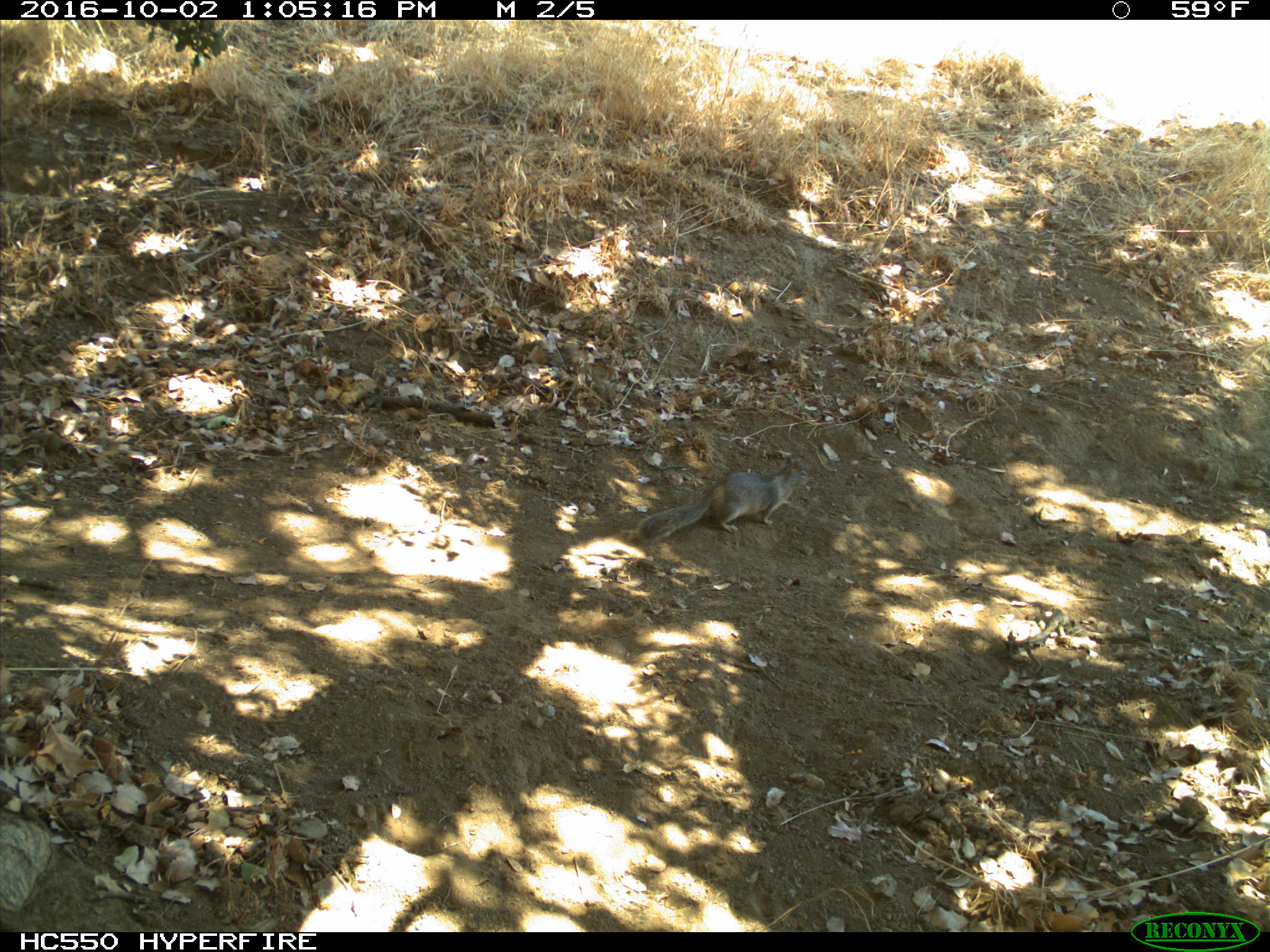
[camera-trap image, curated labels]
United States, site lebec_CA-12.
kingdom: Animalia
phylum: Chordata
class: Mammalia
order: Rodentia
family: Sciuridae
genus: Otospermophilus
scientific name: Otospermophilus beecheyi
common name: california ground squirrel